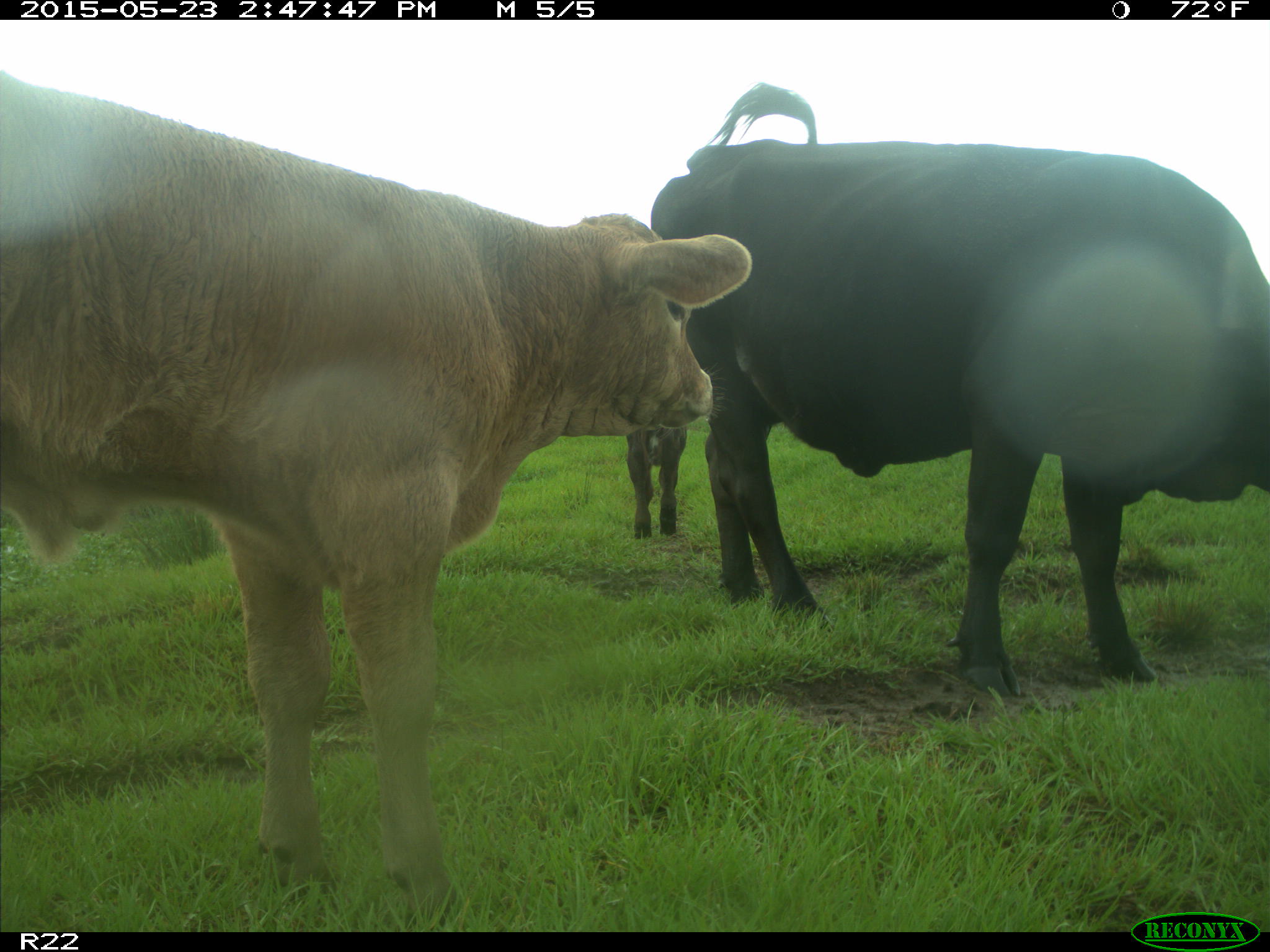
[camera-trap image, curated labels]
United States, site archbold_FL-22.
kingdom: Animalia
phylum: Chordata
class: Mammalia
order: Artiodactyla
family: Bovidae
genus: Bos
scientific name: Bos taurus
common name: domestic cow